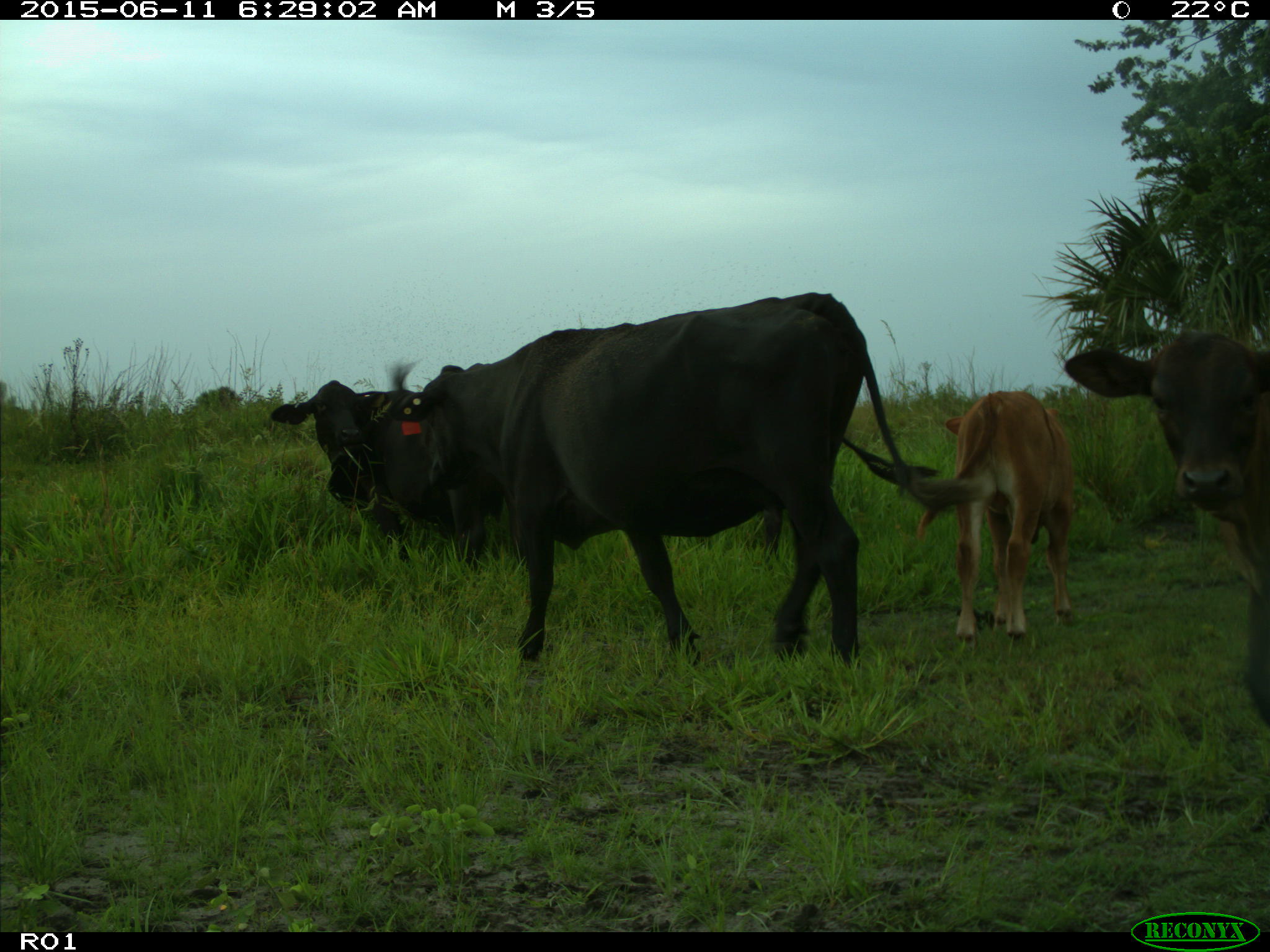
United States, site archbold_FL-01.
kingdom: Animalia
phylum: Chordata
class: Mammalia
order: Artiodactyla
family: Bovidae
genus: Bos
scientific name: Bos taurus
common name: domestic cow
Bos taurus (domestic cow).